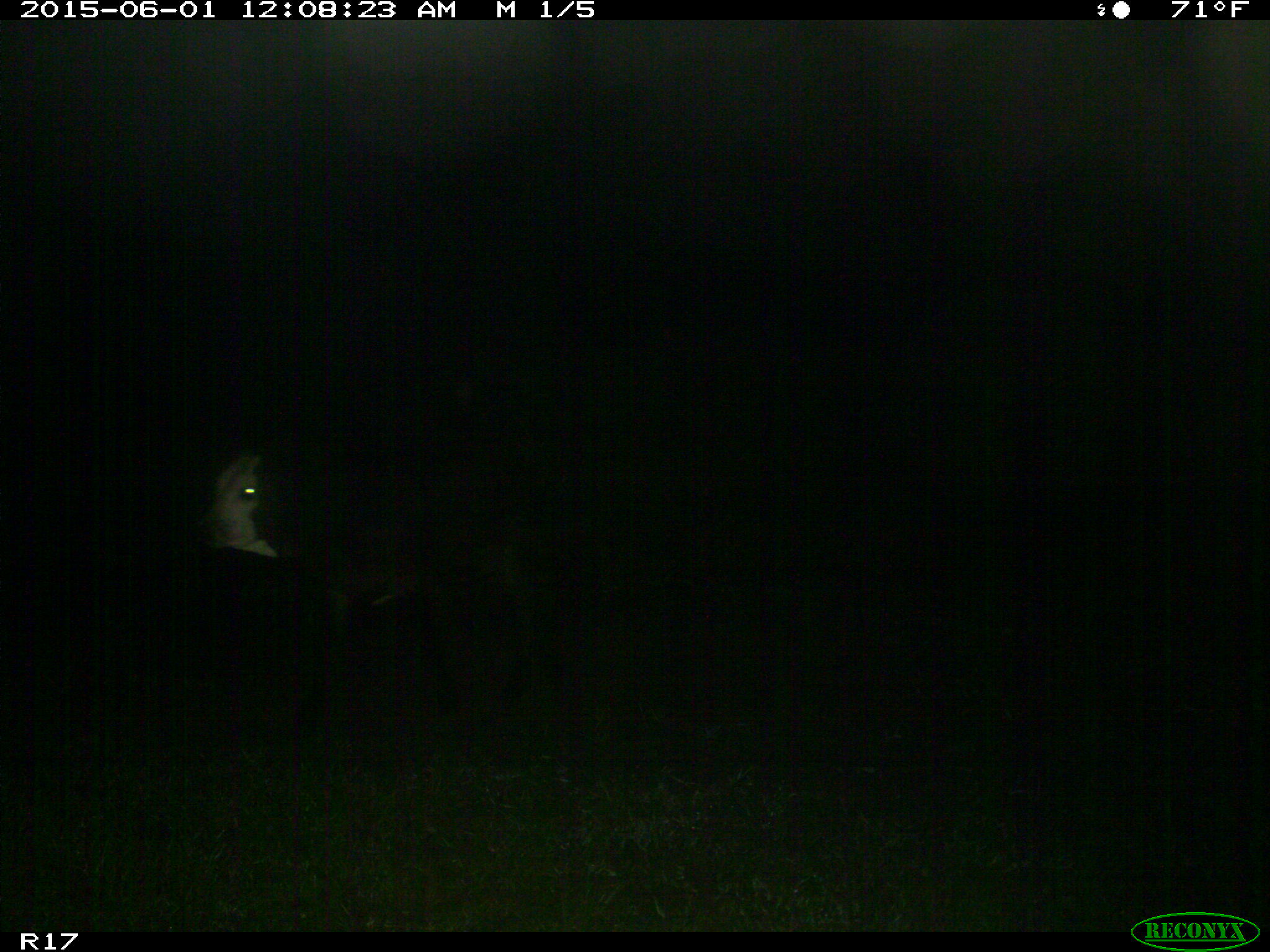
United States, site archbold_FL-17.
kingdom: Animalia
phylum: Chordata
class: Mammalia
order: Artiodactyla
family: Bovidae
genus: Bos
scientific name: Bos taurus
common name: domestic cow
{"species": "Bos taurus (domestic cow)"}